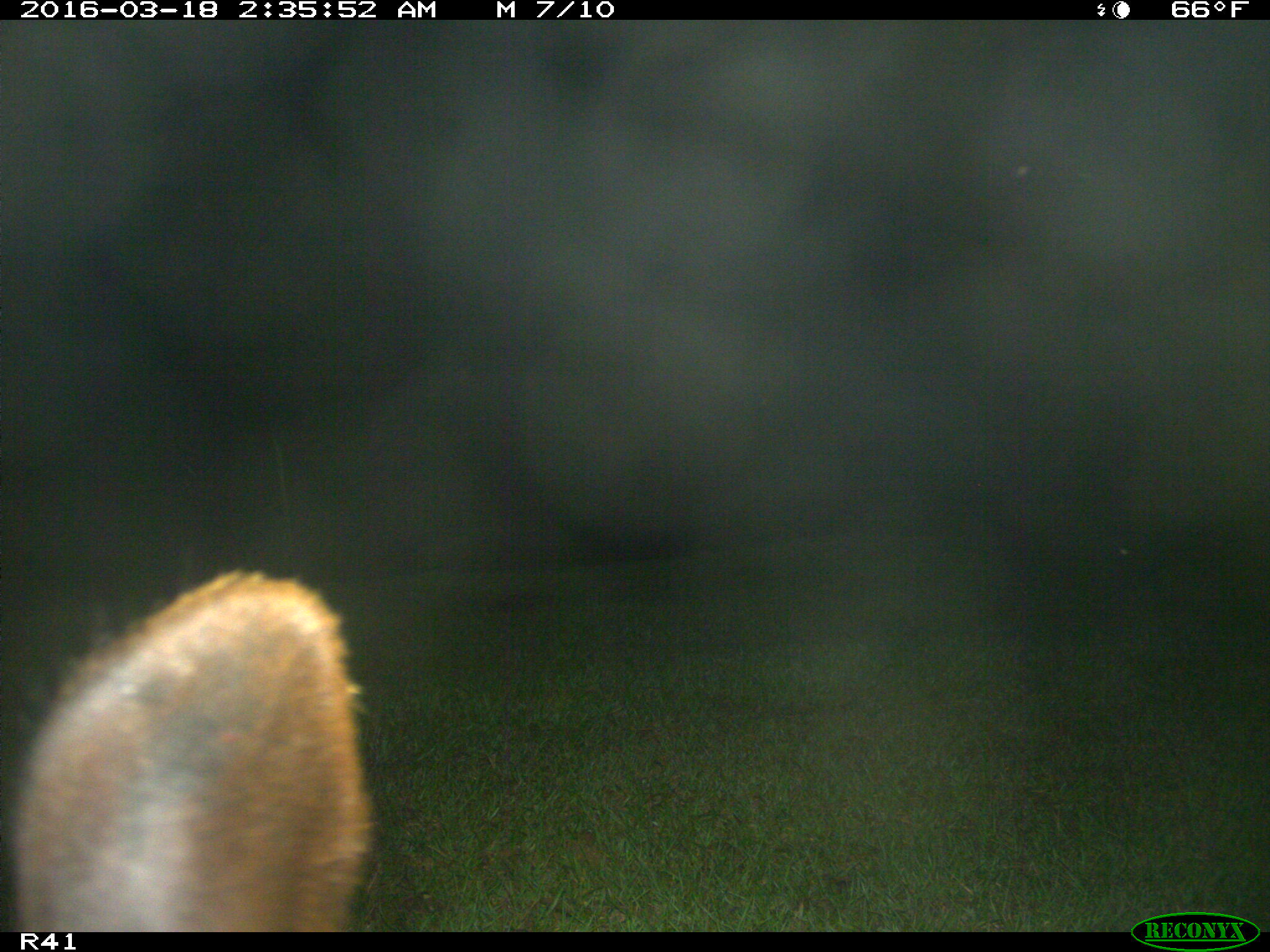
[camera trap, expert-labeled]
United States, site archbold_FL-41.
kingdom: Animalia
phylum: Chordata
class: Mammalia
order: Artiodactyla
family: Bovidae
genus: Bos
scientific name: Bos taurus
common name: domestic cow